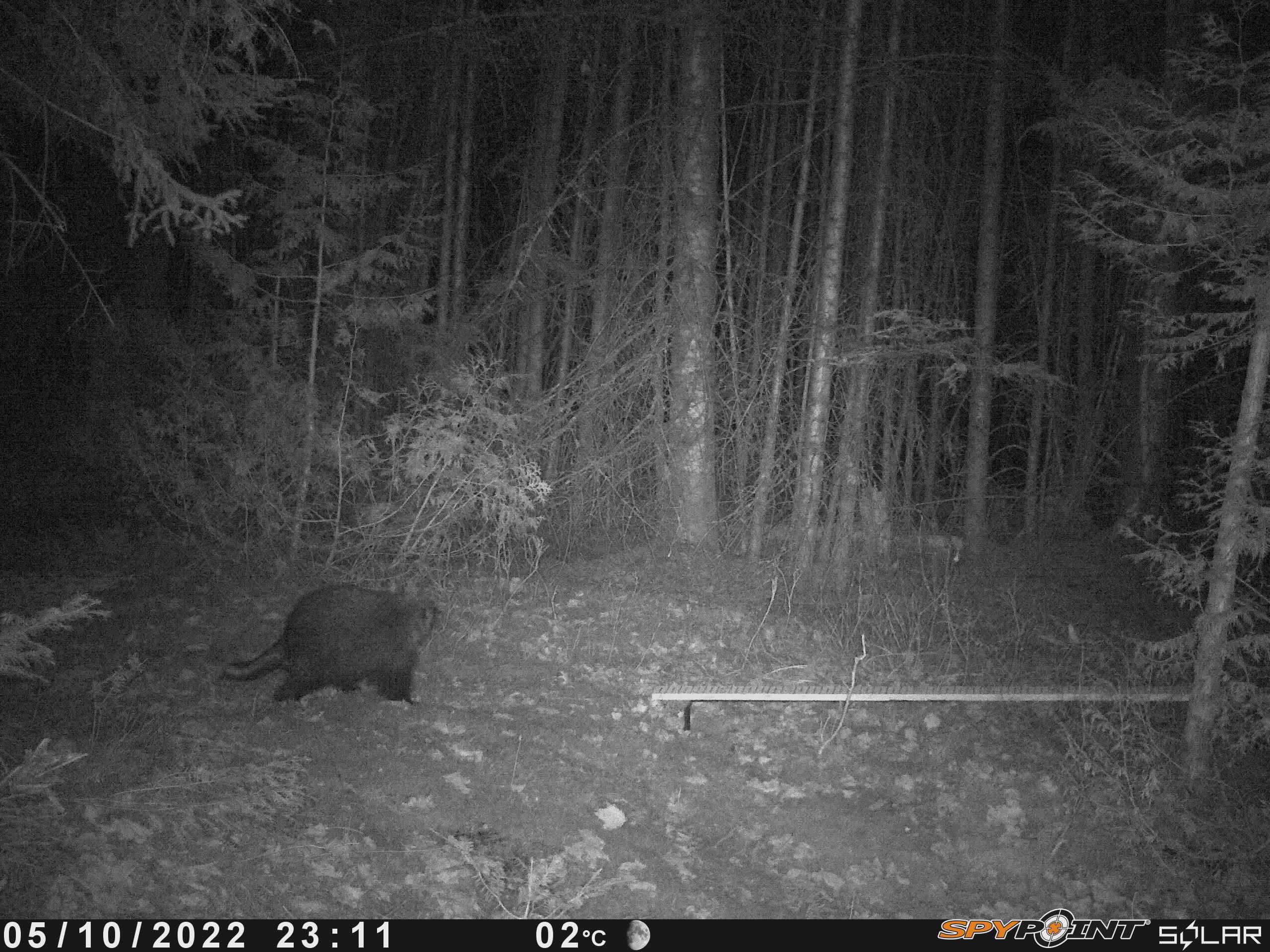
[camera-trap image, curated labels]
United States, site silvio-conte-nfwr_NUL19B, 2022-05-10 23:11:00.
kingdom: Animalia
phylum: Chordata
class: Mammalia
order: Rodentia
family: Erethizontidae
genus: Erethizon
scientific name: Erethizon dorsatum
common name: porcupine